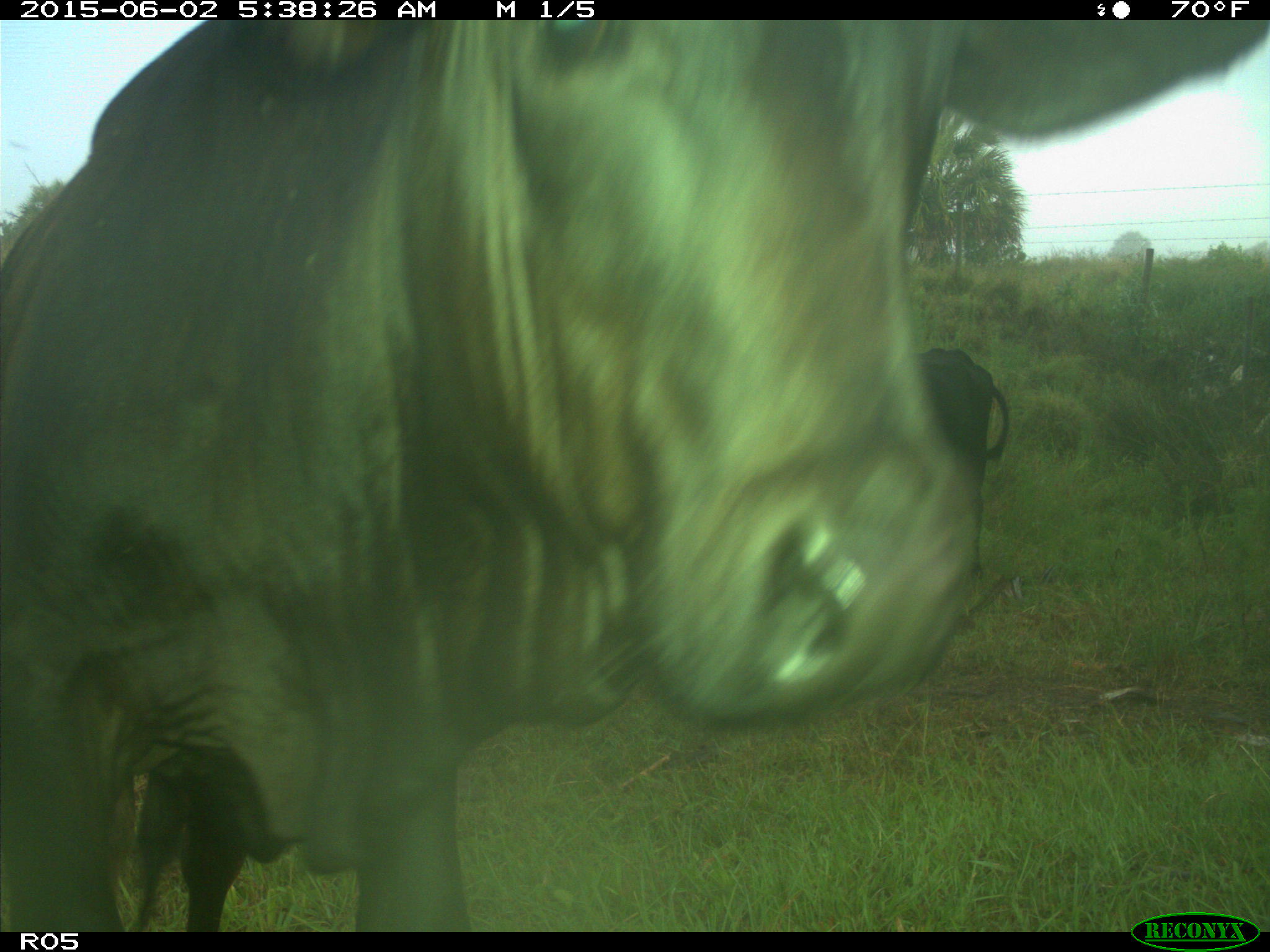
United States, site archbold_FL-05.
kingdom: Animalia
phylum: Chordata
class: Mammalia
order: Artiodactyla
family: Bovidae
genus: Bos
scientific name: Bos taurus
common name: domestic cow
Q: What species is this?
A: Bos taurus (domestic cow).